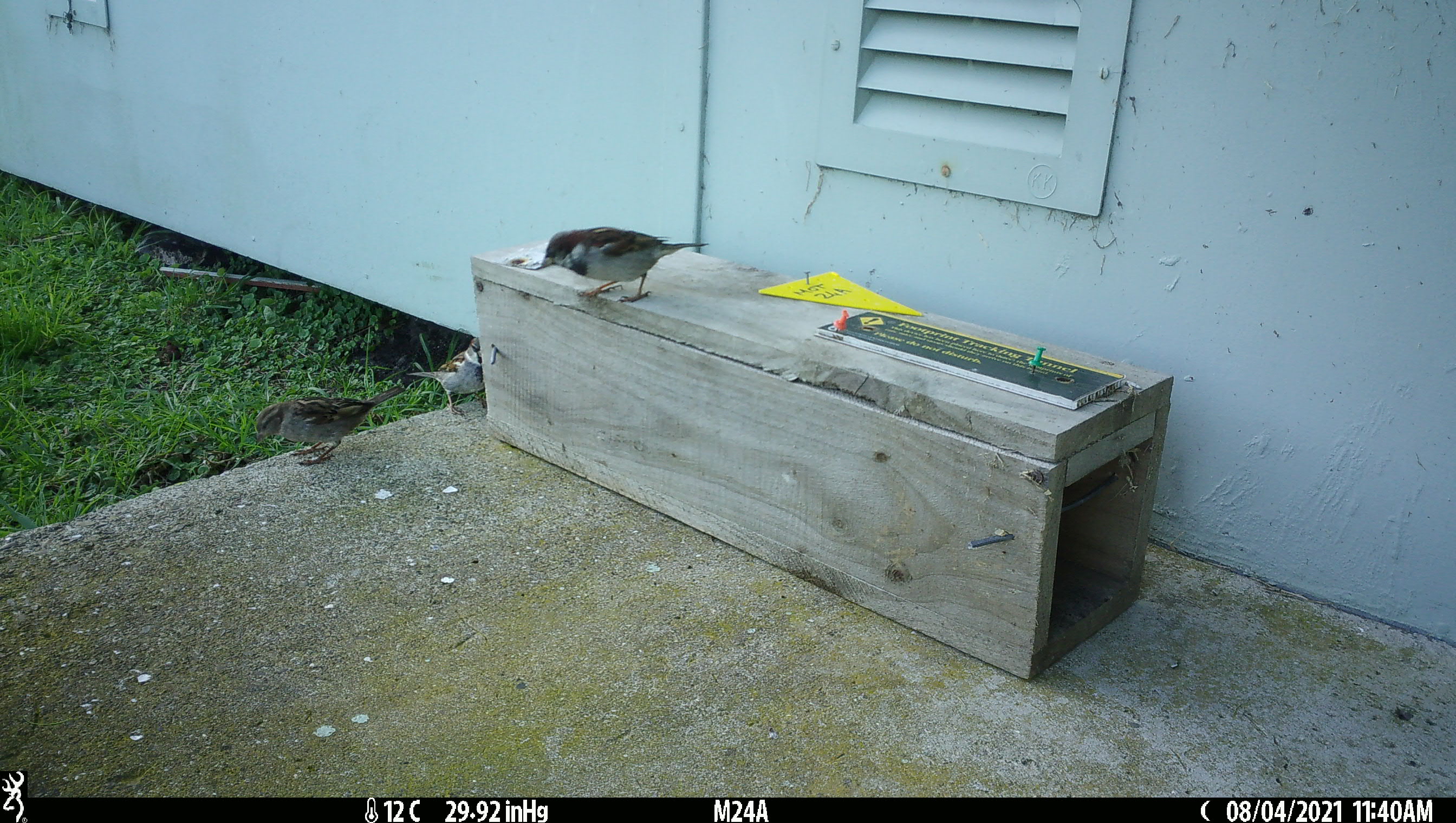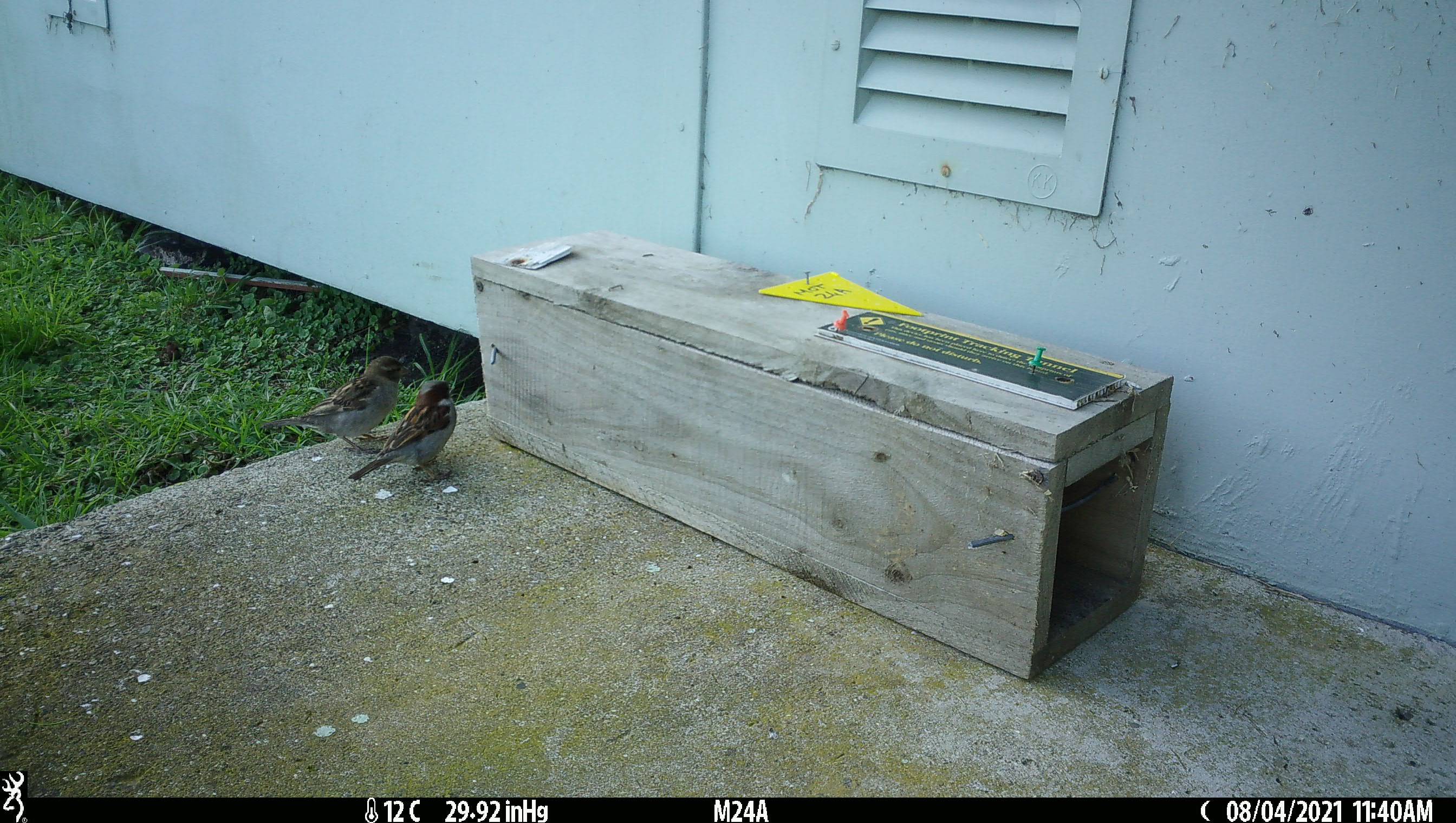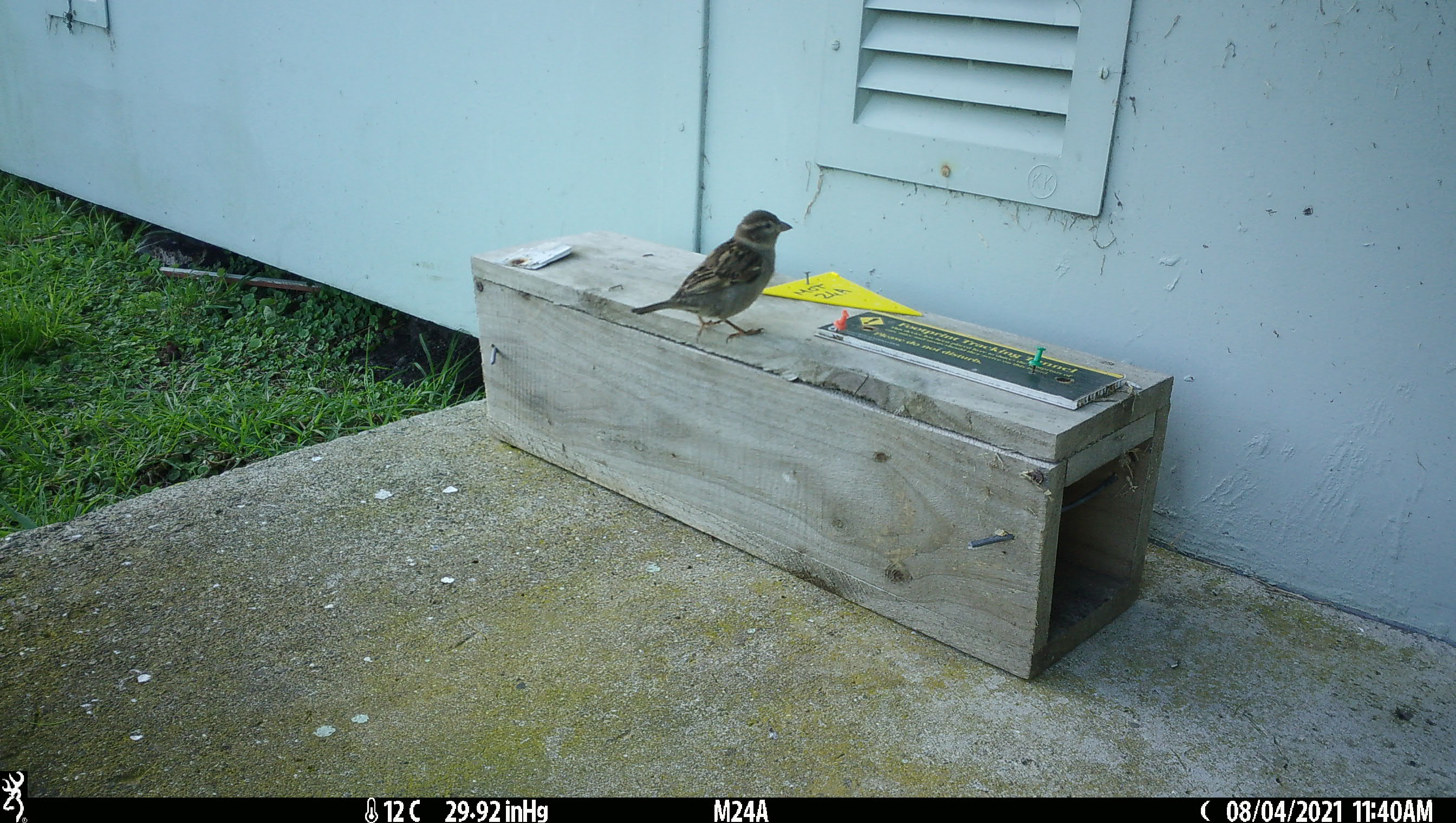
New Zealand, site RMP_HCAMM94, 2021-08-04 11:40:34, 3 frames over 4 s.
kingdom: Animalia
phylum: Chordata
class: Aves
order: Passeriformes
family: Passeridae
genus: Passer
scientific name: Passer domesticus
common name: house sparrow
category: sparrow